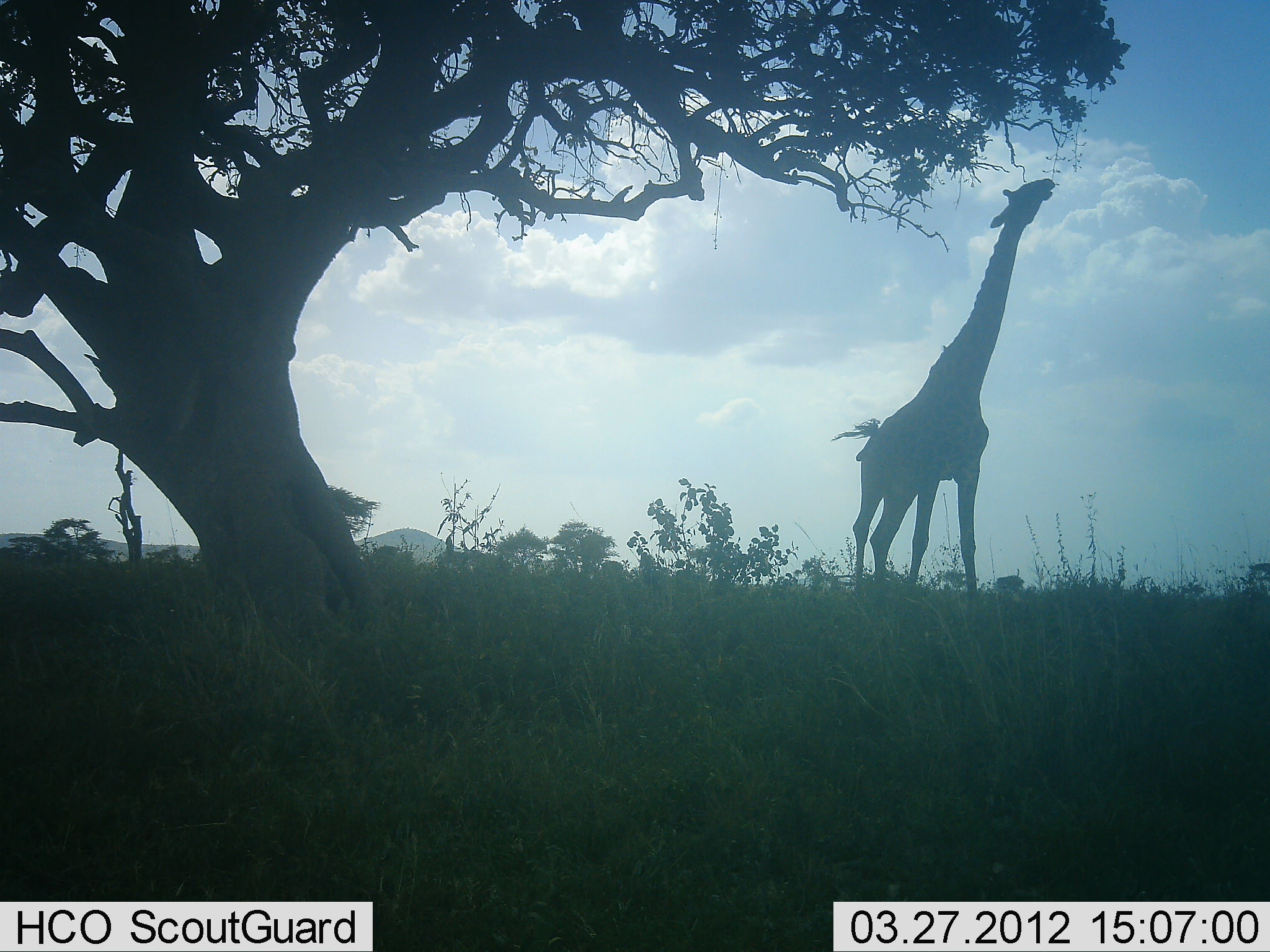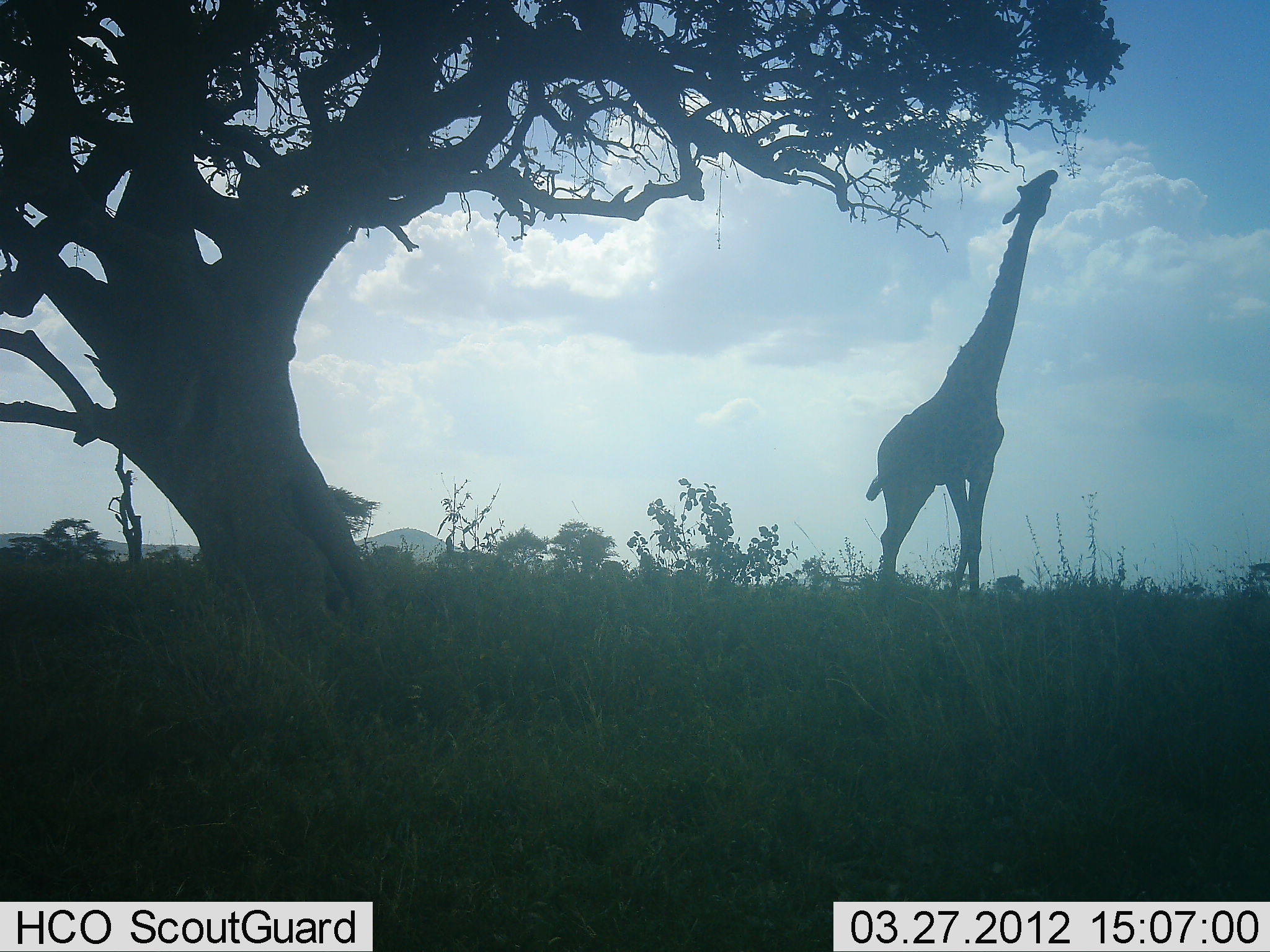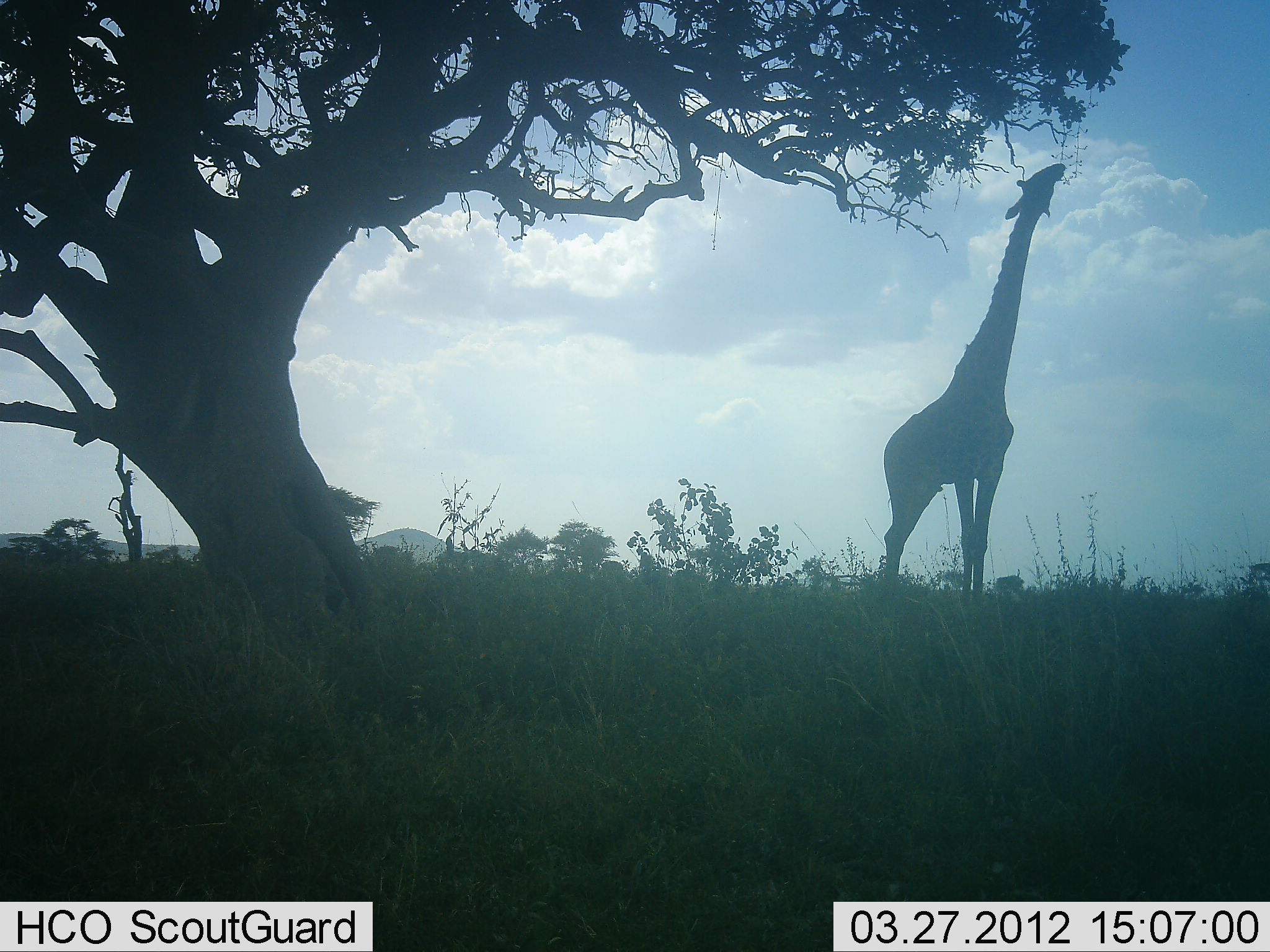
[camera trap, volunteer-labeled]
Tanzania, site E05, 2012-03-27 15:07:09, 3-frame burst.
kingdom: Animalia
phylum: Chordata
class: Mammalia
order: Artiodactyla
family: Giraffidae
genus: Giraffa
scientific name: Giraffa camelopardalis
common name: giraffe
Giraffe (Giraffa camelopardalis), count 1. Behavior (volunteer vote fractions): standing 30%, resting 0%, moving 0%, interacting 0%. Young present (vote fraction): 0%. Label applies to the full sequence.